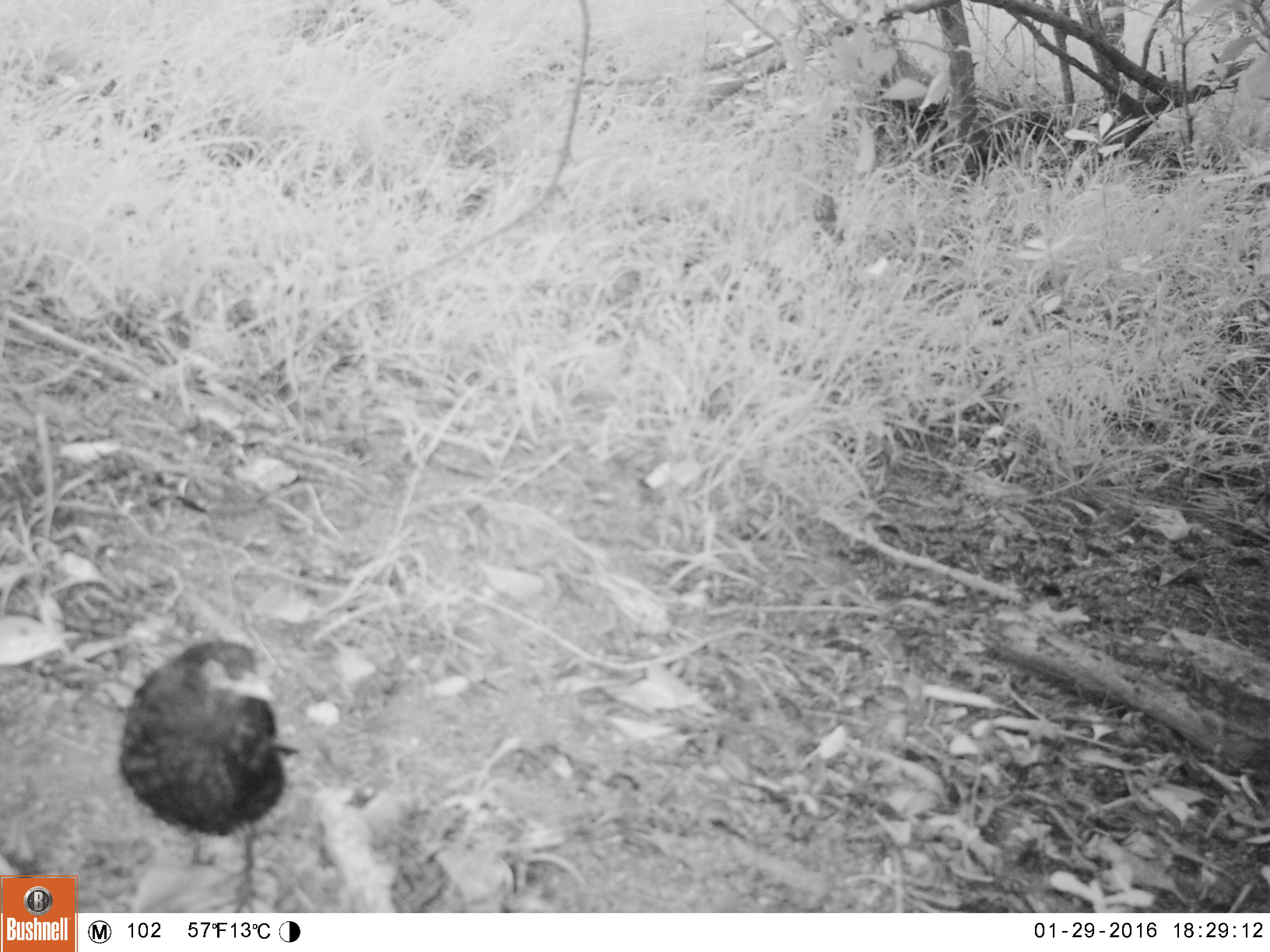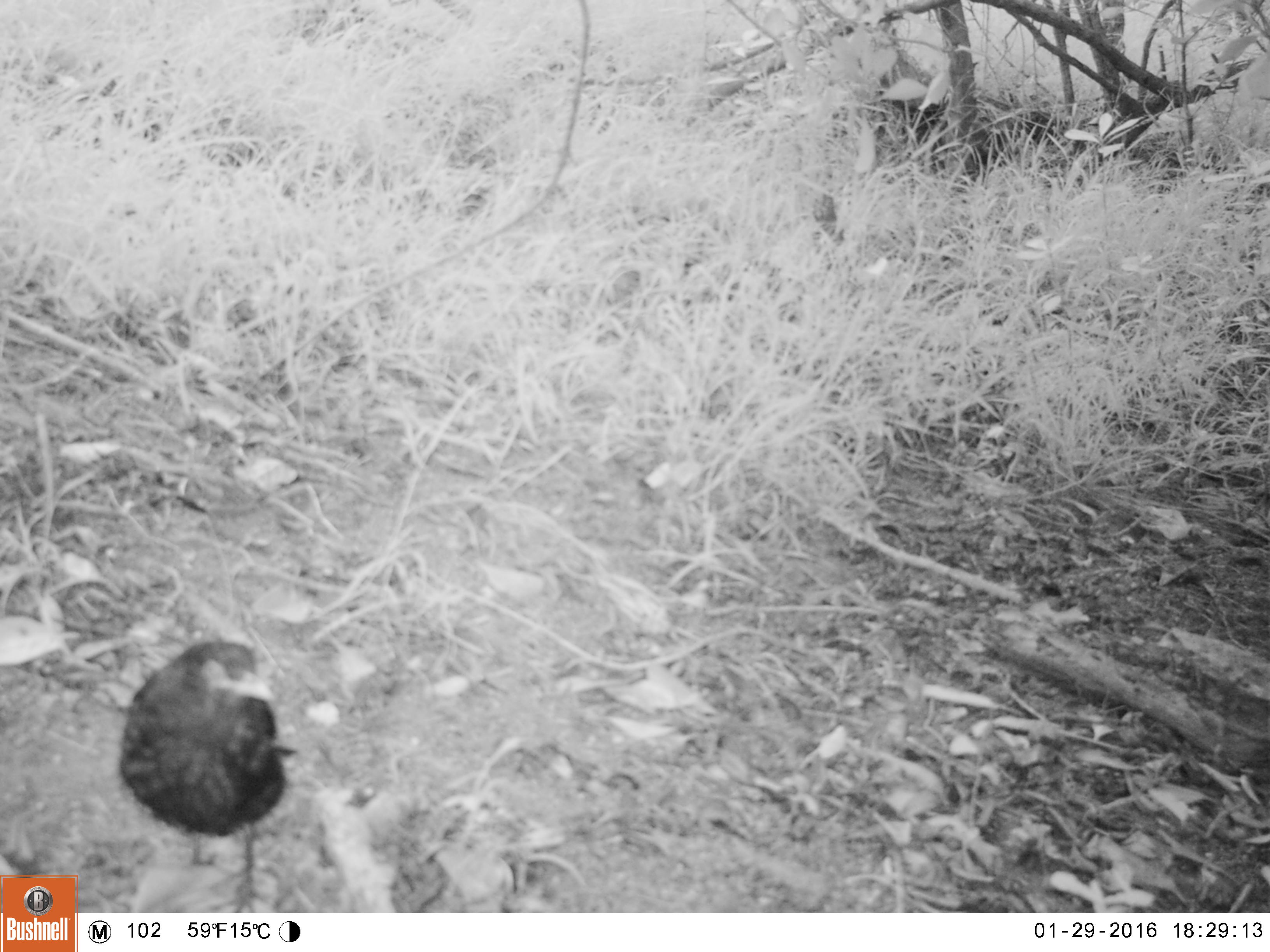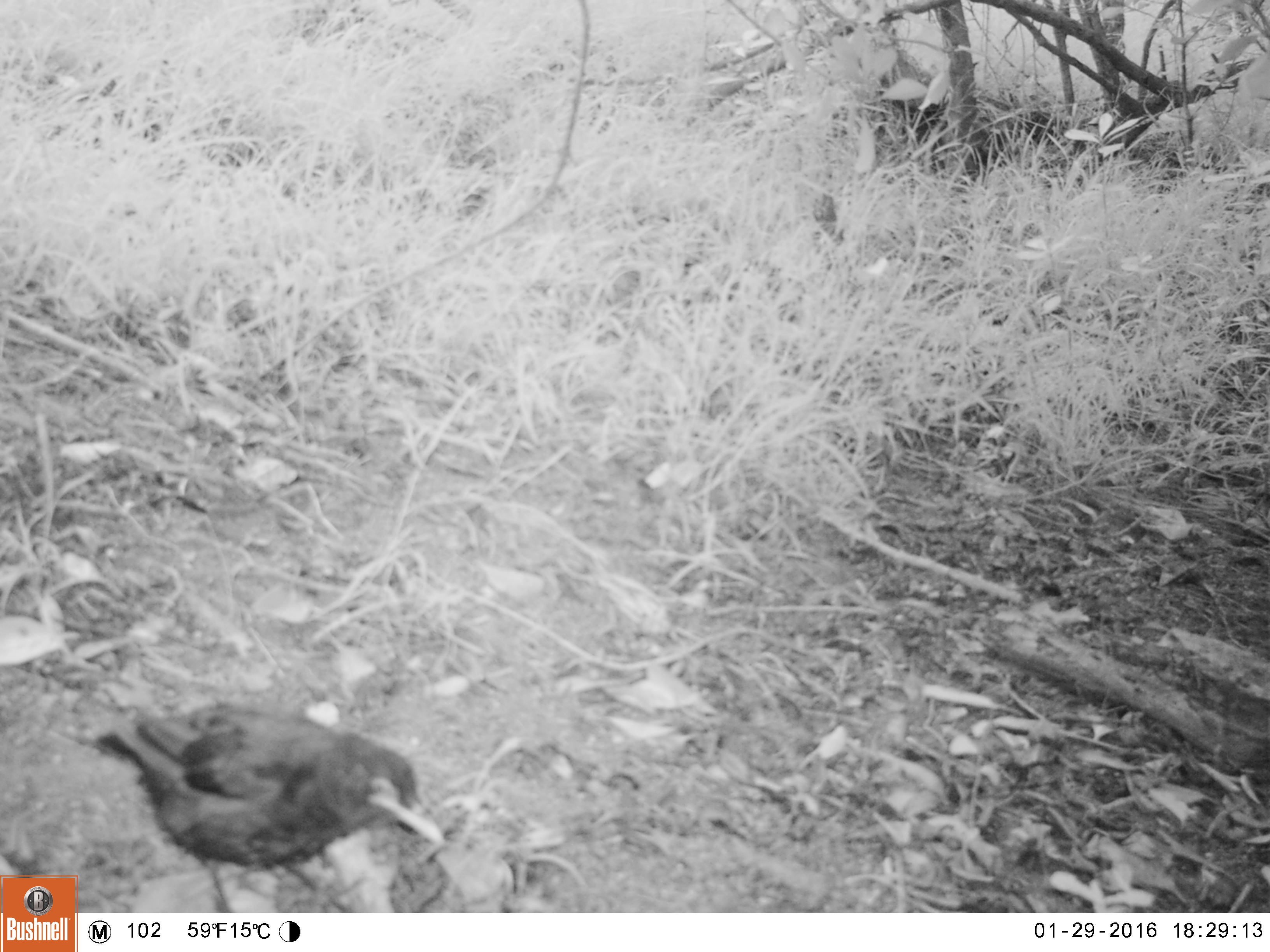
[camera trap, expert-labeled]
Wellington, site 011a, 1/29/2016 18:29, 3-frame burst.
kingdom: Animalia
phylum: Chordata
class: Aves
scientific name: Aves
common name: bird